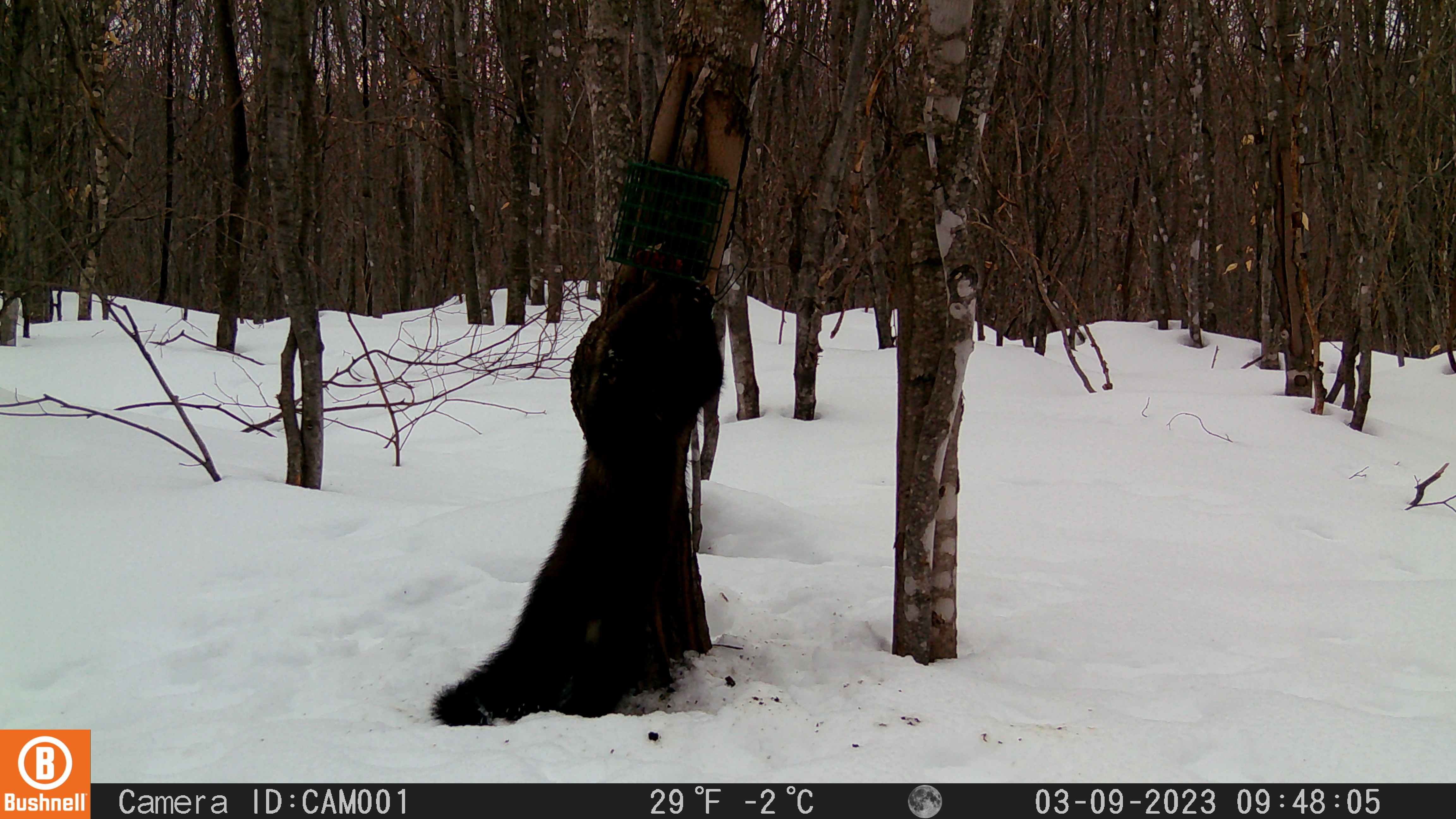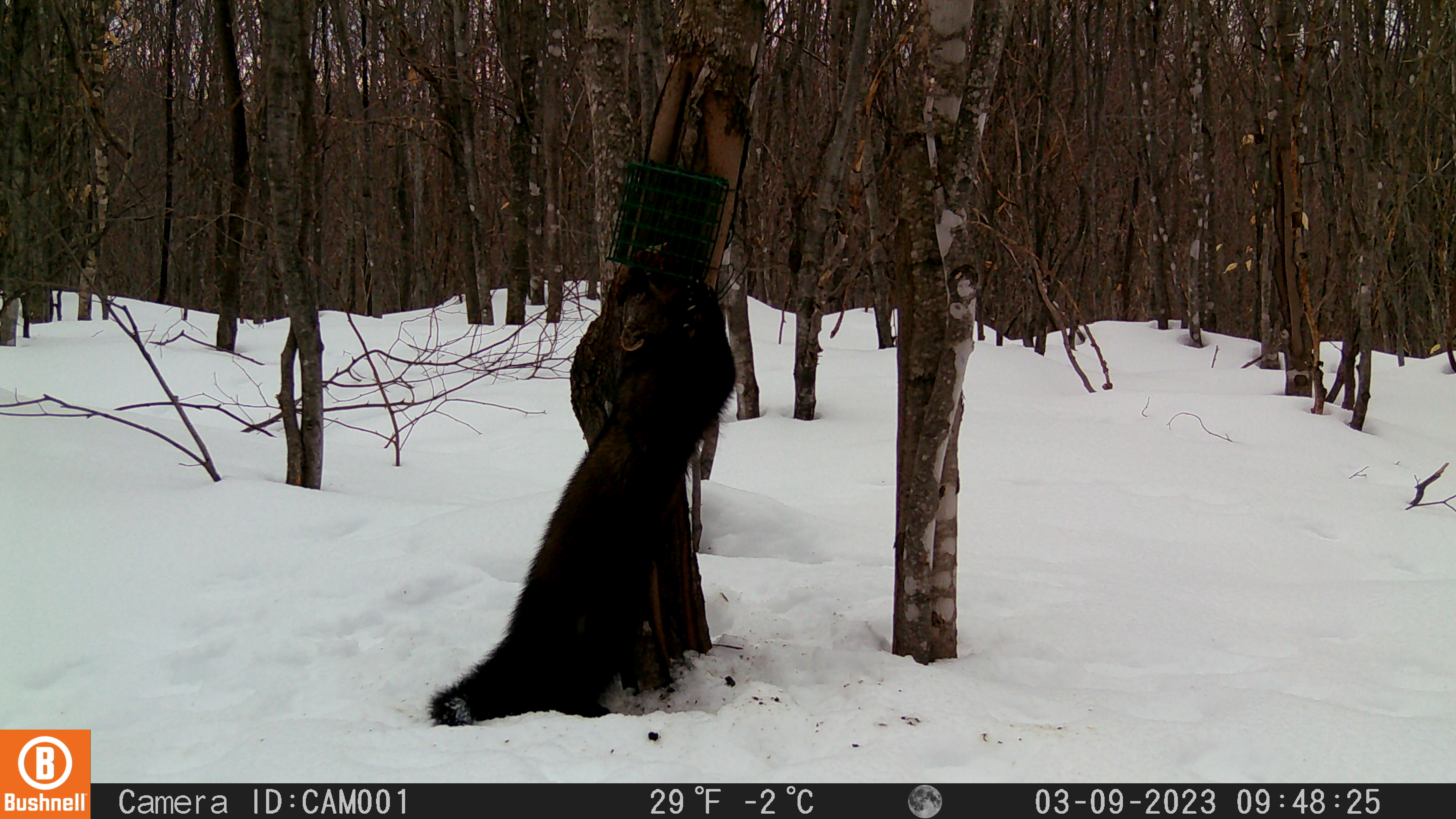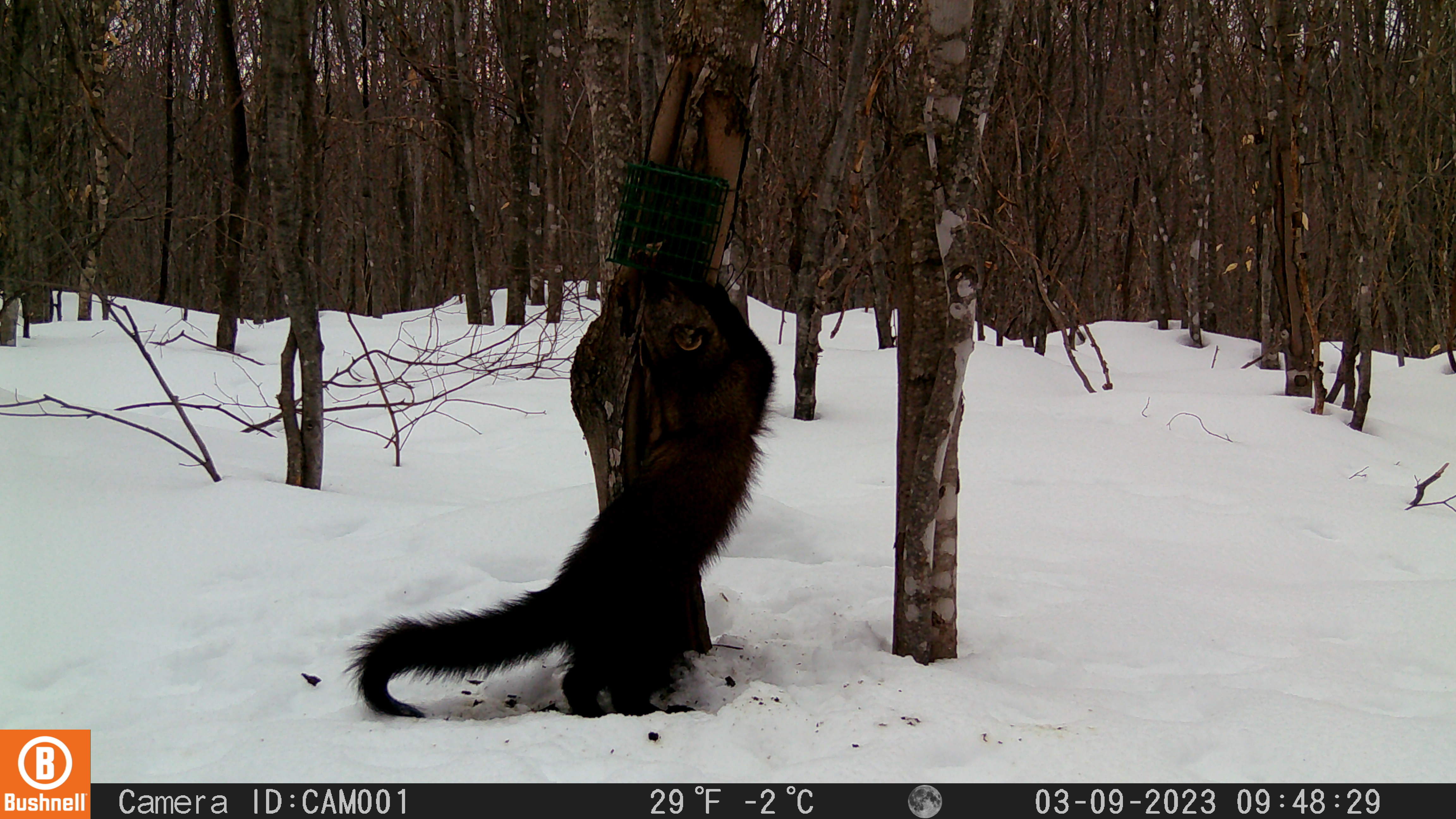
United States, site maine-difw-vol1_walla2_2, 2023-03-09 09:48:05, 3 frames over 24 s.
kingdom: Animalia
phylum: Chordata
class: Mammalia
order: Carnivora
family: Mustelidae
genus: Pekania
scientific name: Pekania pennanti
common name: fisher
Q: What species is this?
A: Fisher (Pekania pennanti).